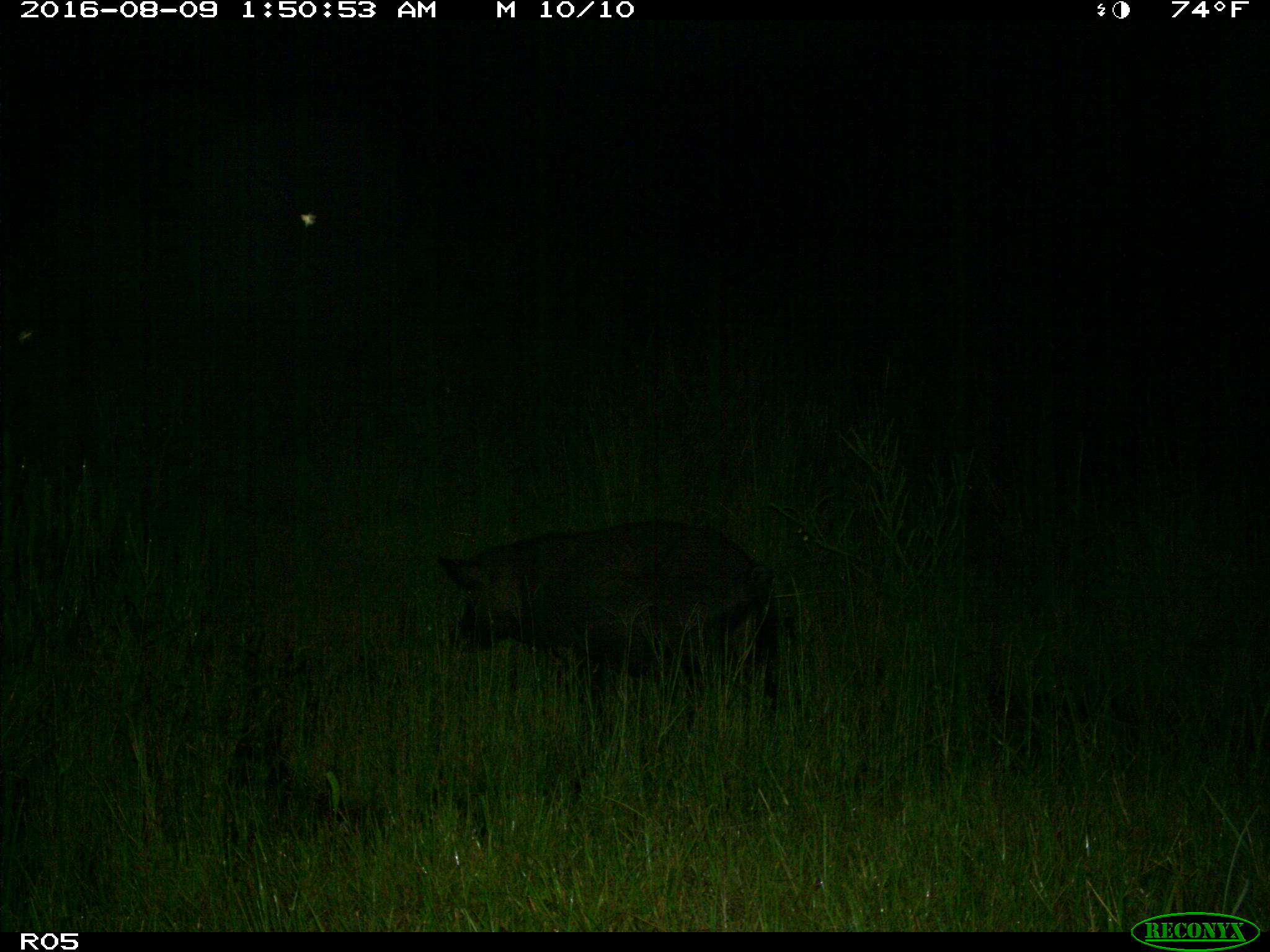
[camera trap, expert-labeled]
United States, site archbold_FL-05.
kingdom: Animalia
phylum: Chordata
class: Mammalia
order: Artiodactyla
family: Suidae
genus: Sus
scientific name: Sus scrofa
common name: wild boar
Sus scrofa (wild boar).